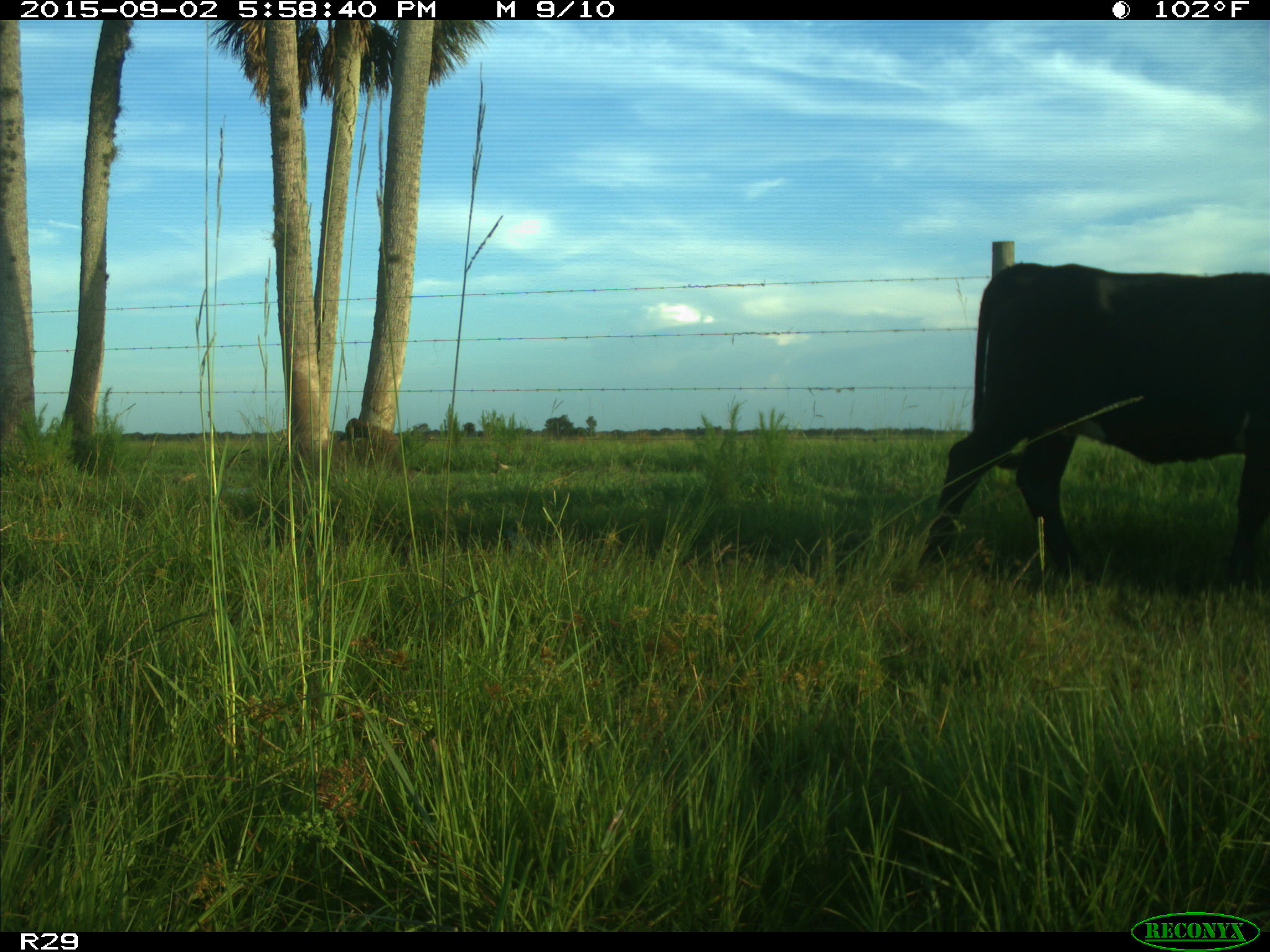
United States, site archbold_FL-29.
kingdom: Animalia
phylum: Chordata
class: Mammalia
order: Artiodactyla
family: Bovidae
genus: Bos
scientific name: Bos taurus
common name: domestic cow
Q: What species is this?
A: Bos taurus (domestic cow).